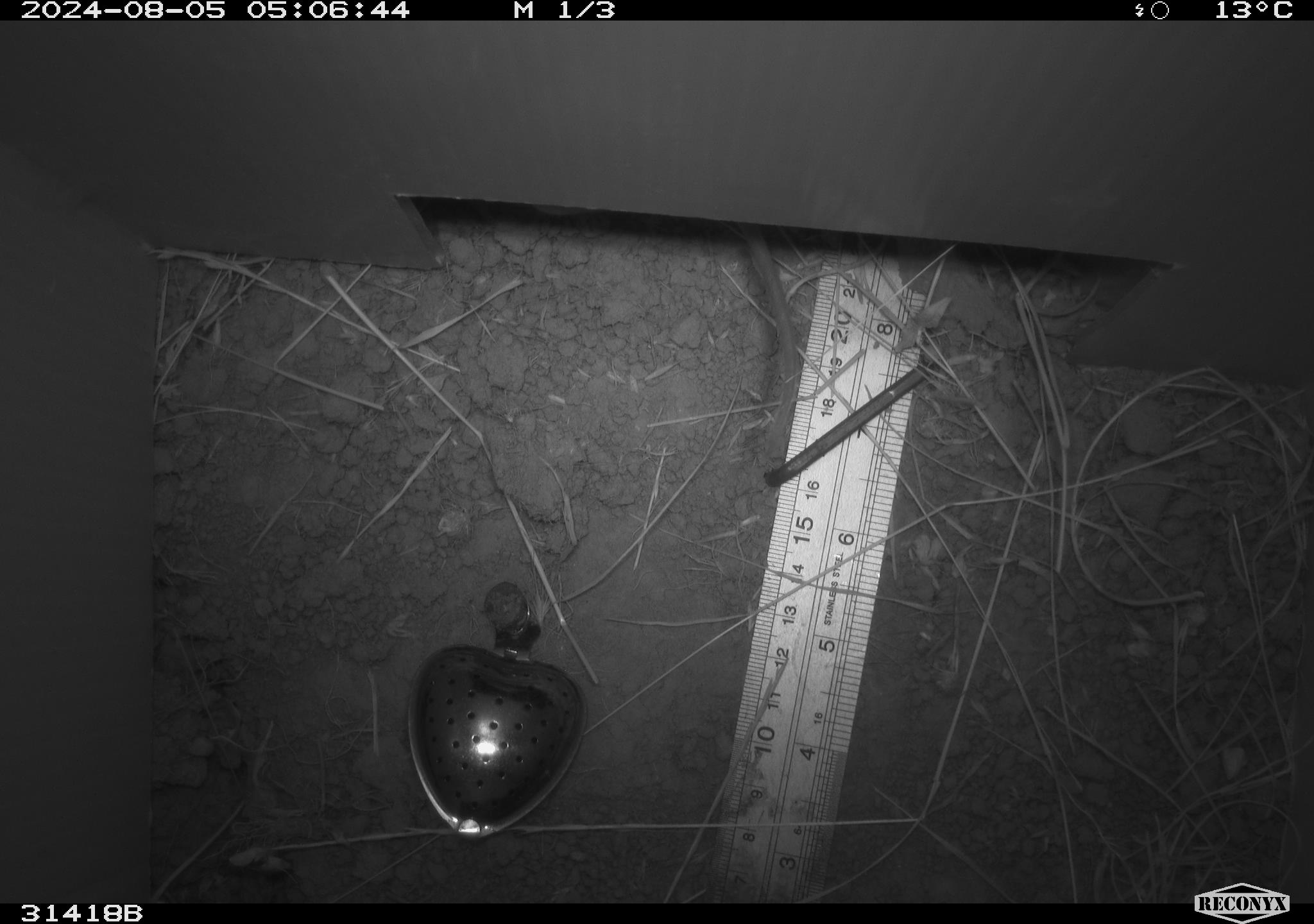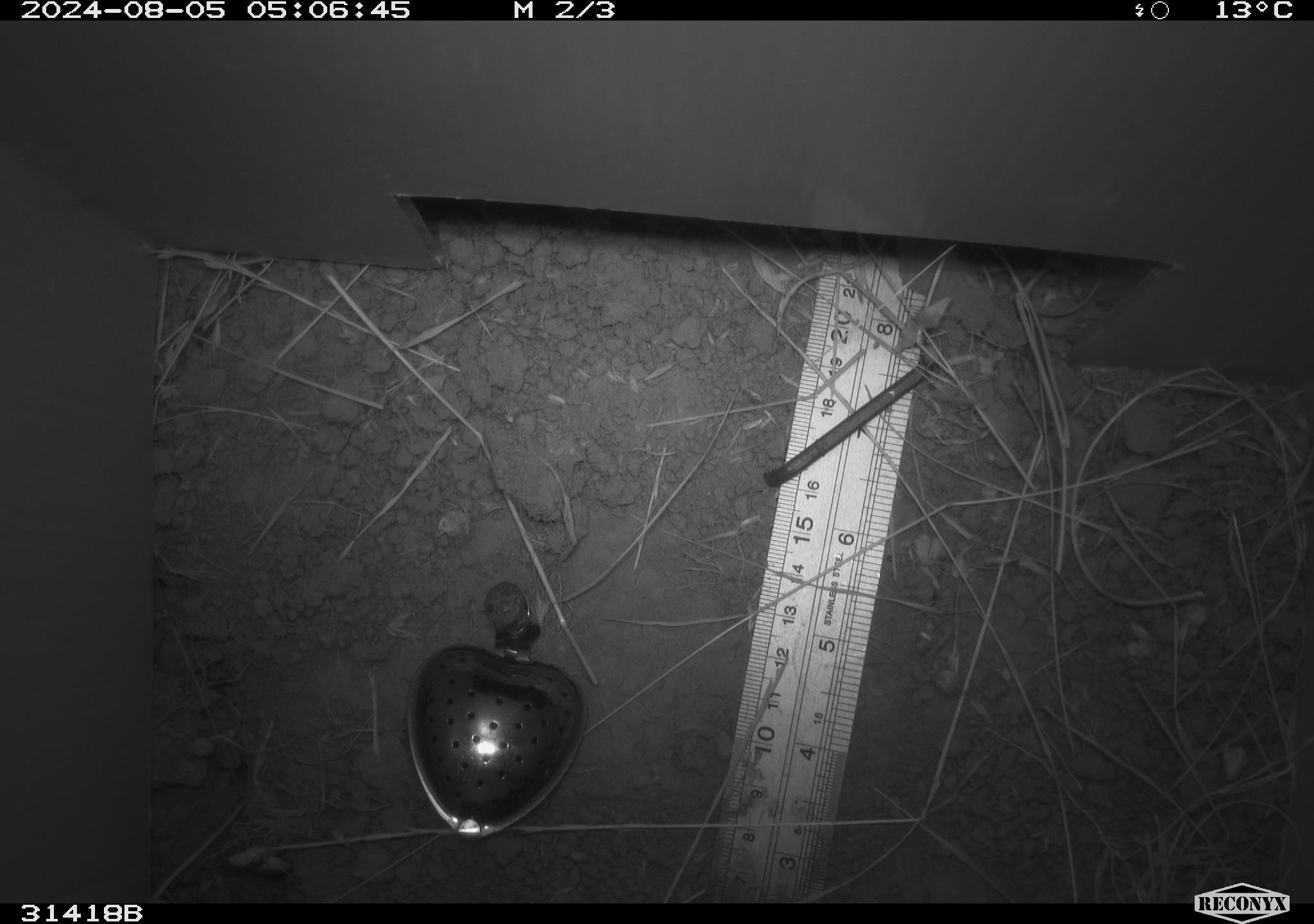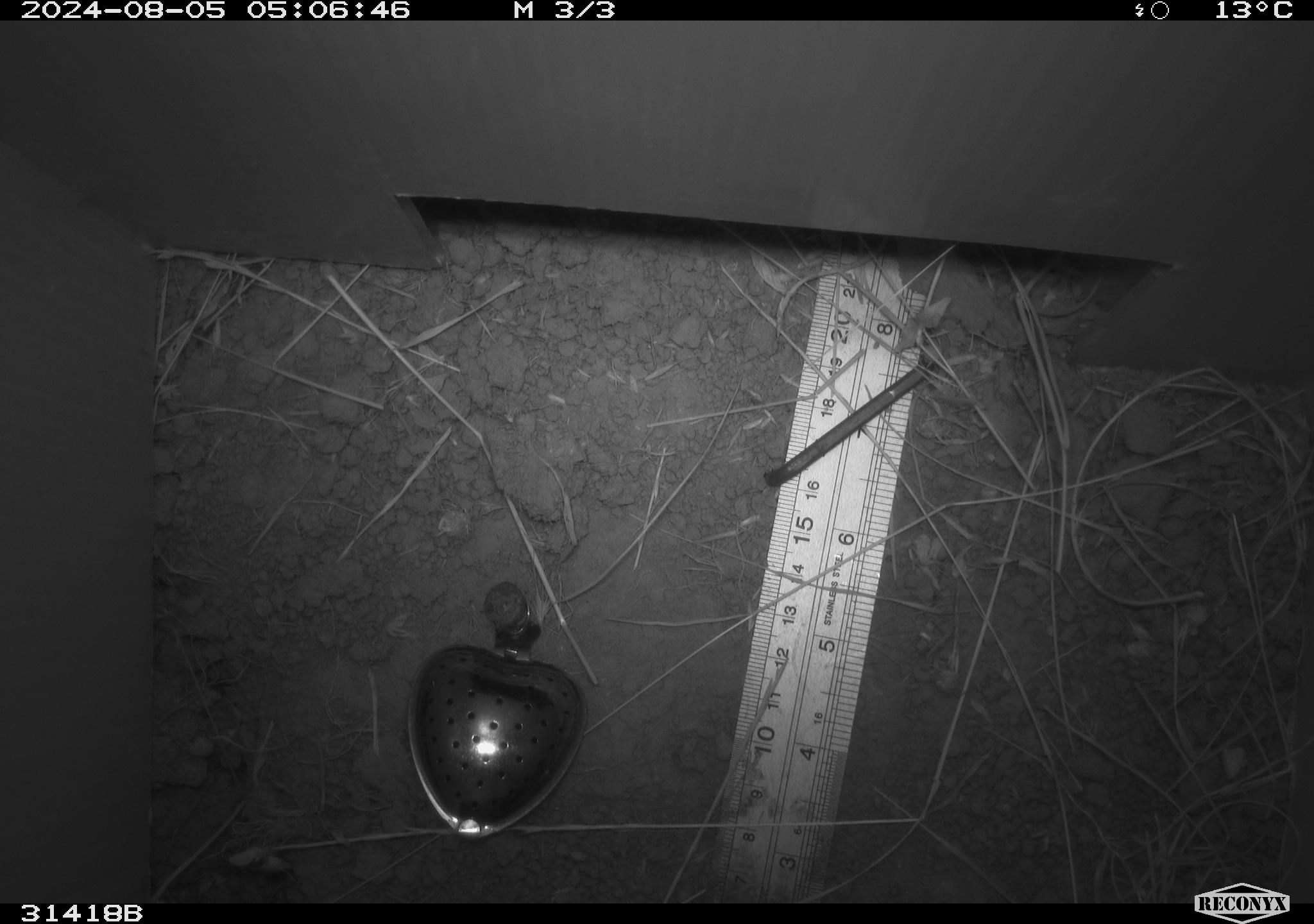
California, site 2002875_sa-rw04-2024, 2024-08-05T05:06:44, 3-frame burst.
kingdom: Animalia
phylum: Chordata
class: Mammalia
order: Rodentia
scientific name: Rodentia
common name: rodent